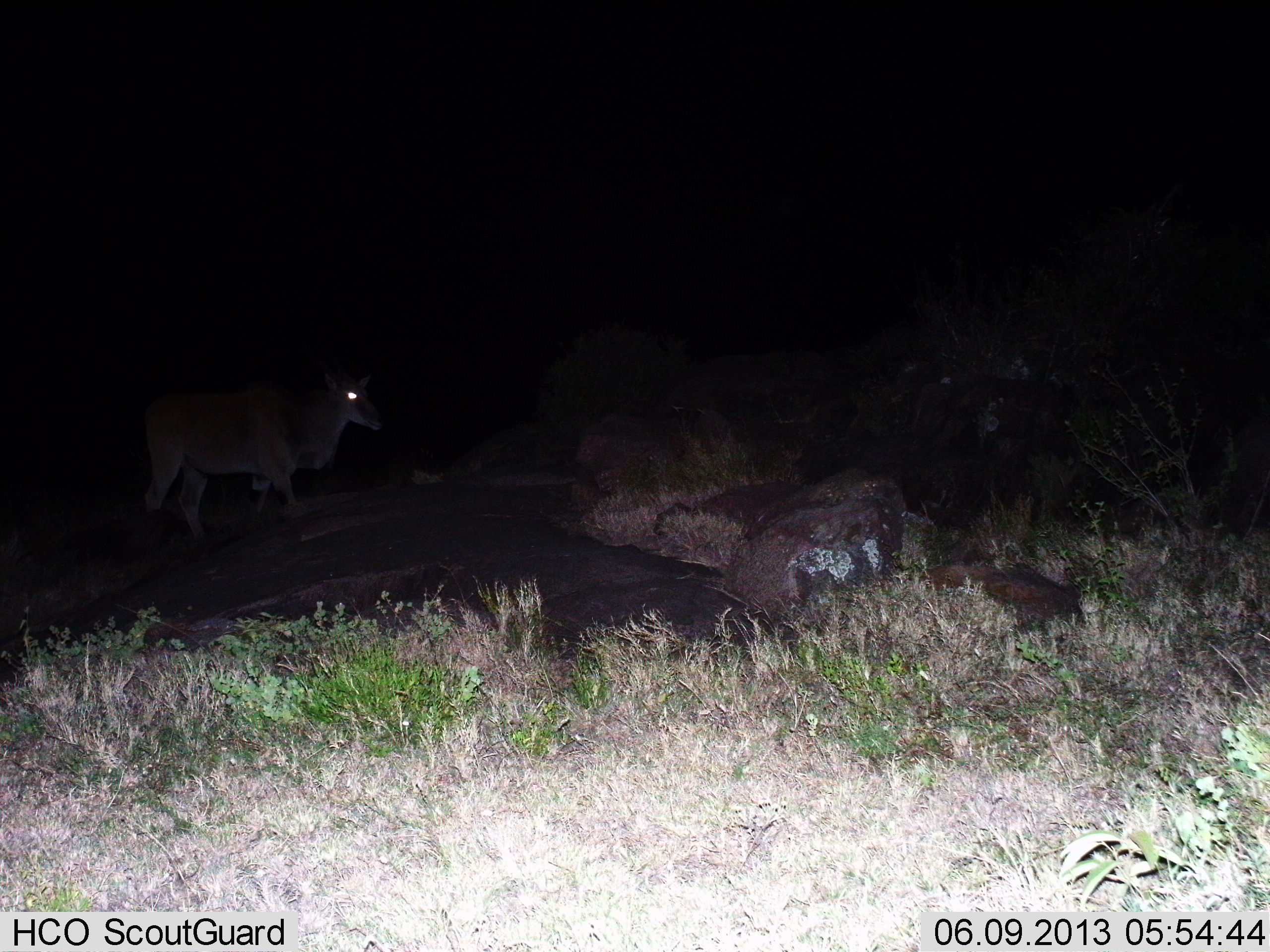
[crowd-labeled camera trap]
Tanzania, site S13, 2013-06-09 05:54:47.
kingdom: Animalia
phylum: Chordata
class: Mammalia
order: Artiodactyla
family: Bovidae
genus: Tragelaphus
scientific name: Tragelaphus oryx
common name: eland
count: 1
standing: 50%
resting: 0%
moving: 50%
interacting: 0%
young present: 0%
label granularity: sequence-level